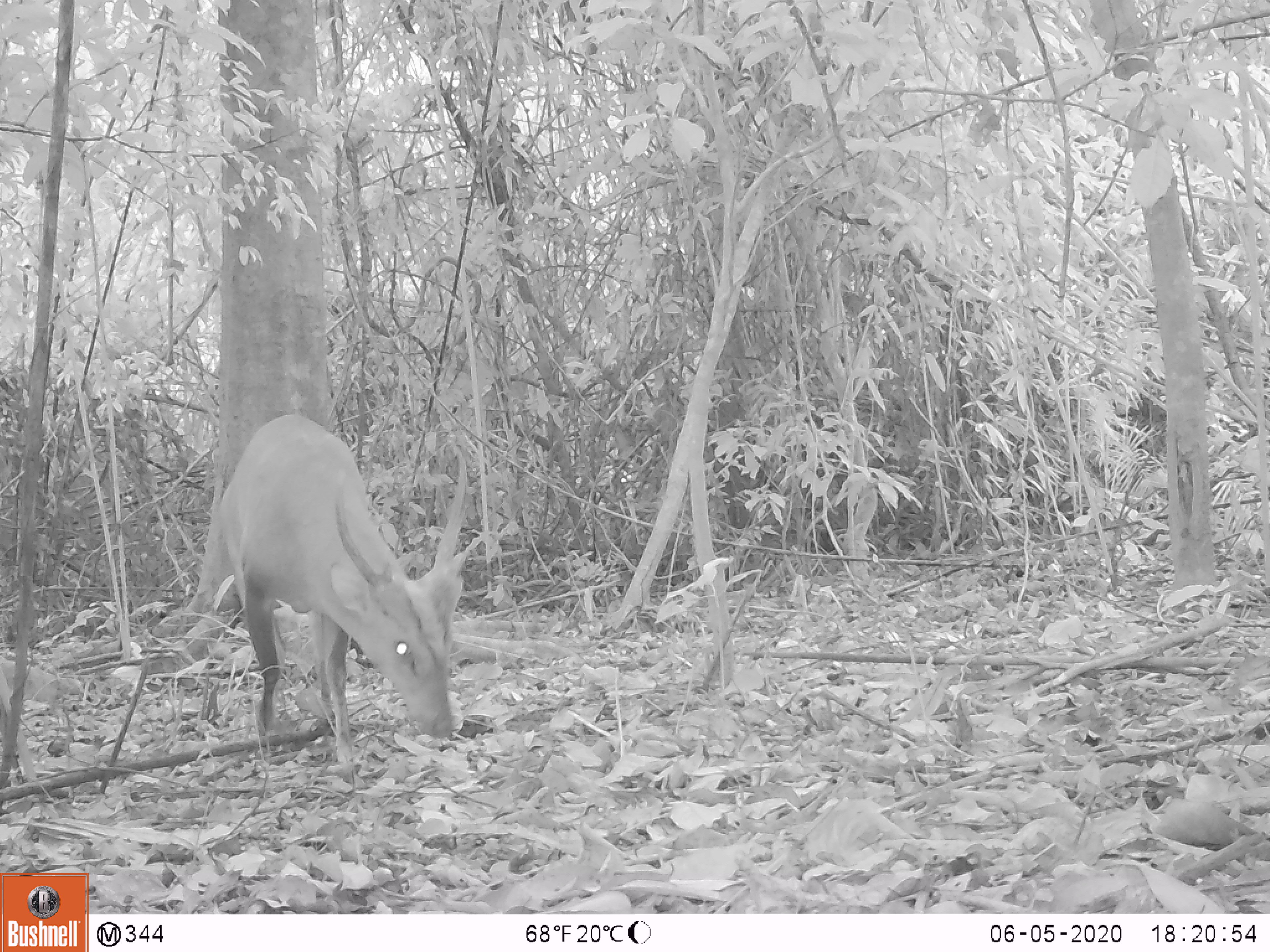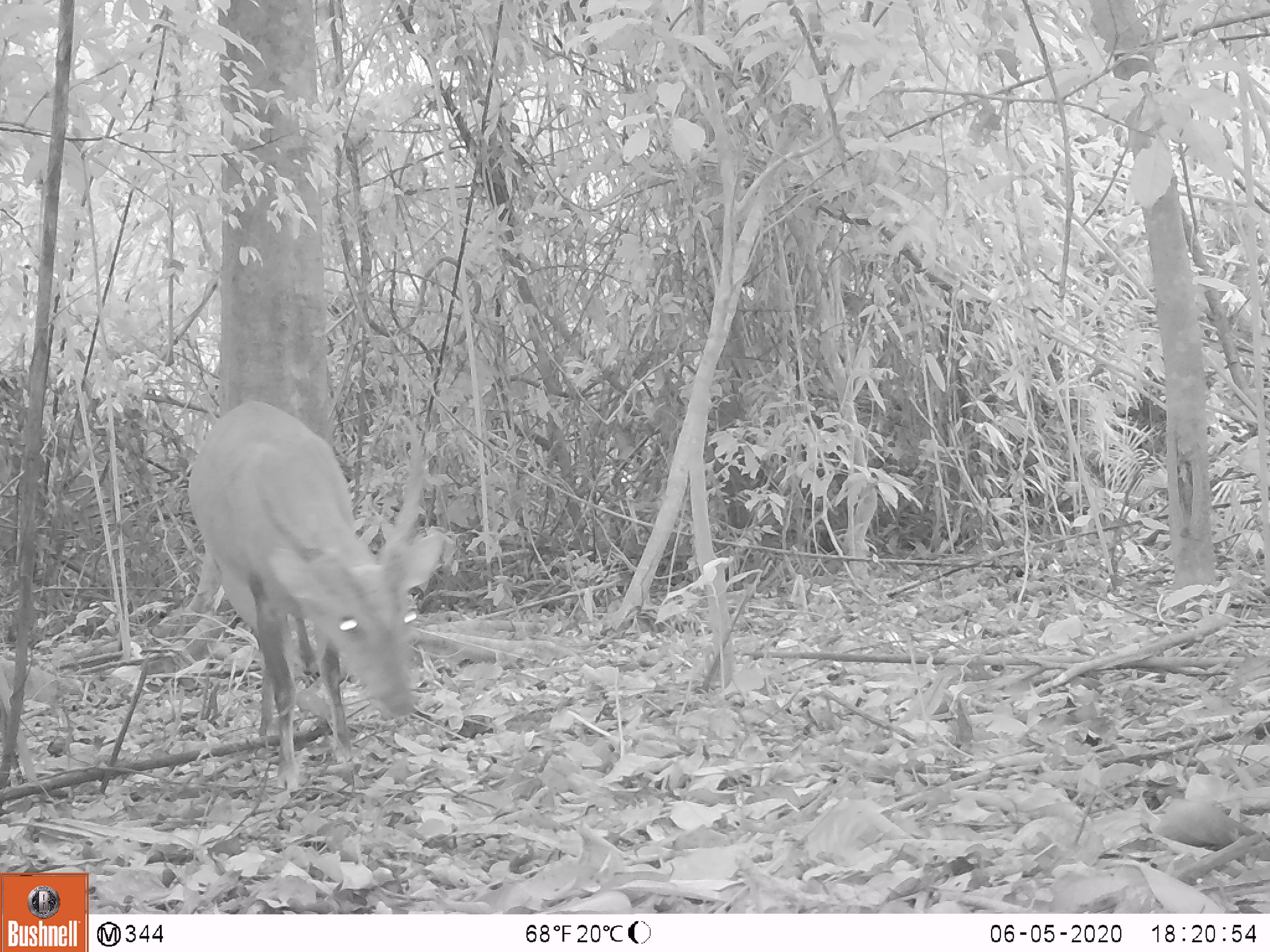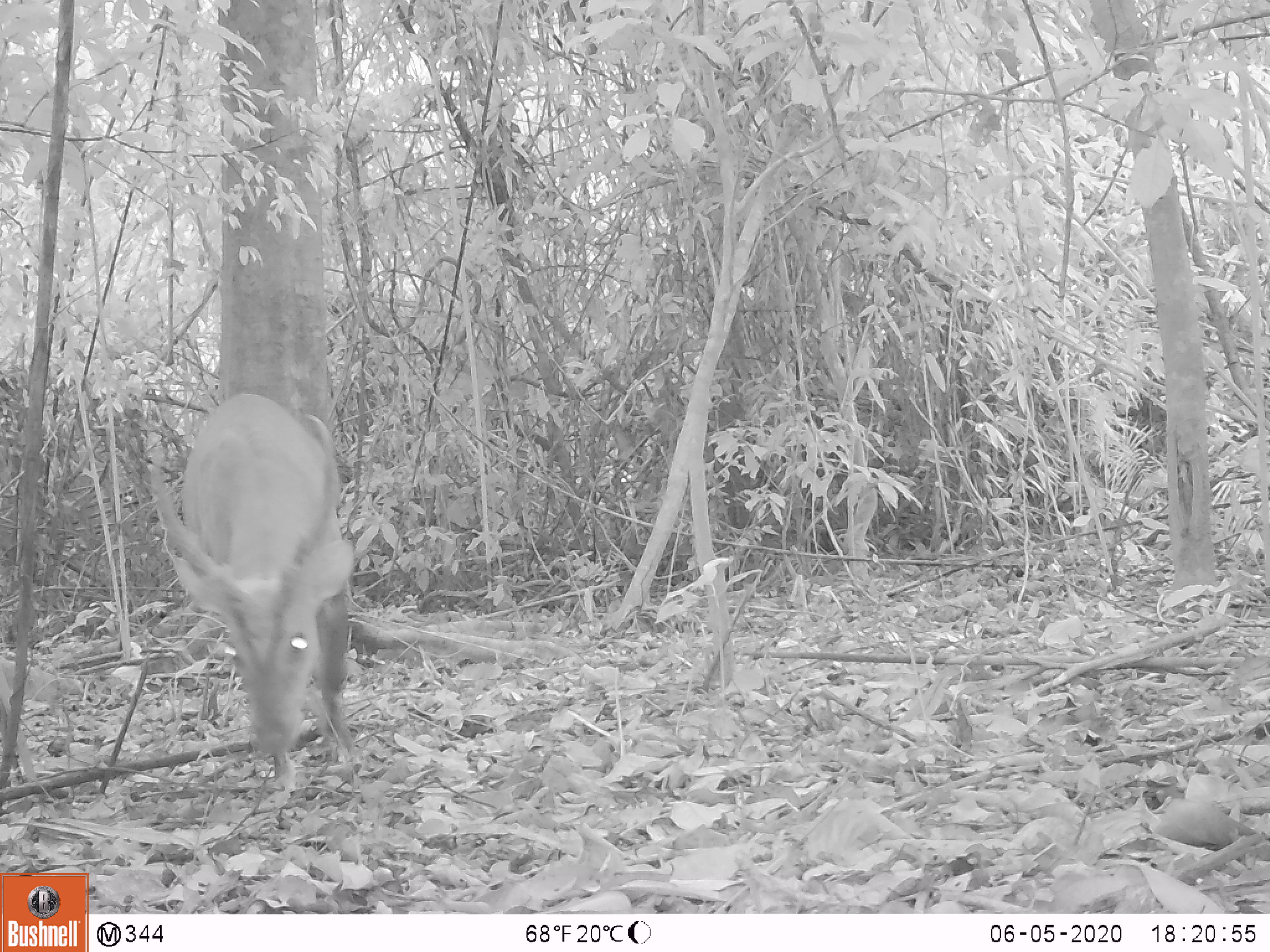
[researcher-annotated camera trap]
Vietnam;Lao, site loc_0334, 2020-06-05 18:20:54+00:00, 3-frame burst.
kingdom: Animalia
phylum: Chordata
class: Mammalia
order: Artiodactyla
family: Cervidae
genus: Muntiacus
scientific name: Muntiacus vuquangensis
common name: large-antlered muntjac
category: large antlered muntjac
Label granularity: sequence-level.